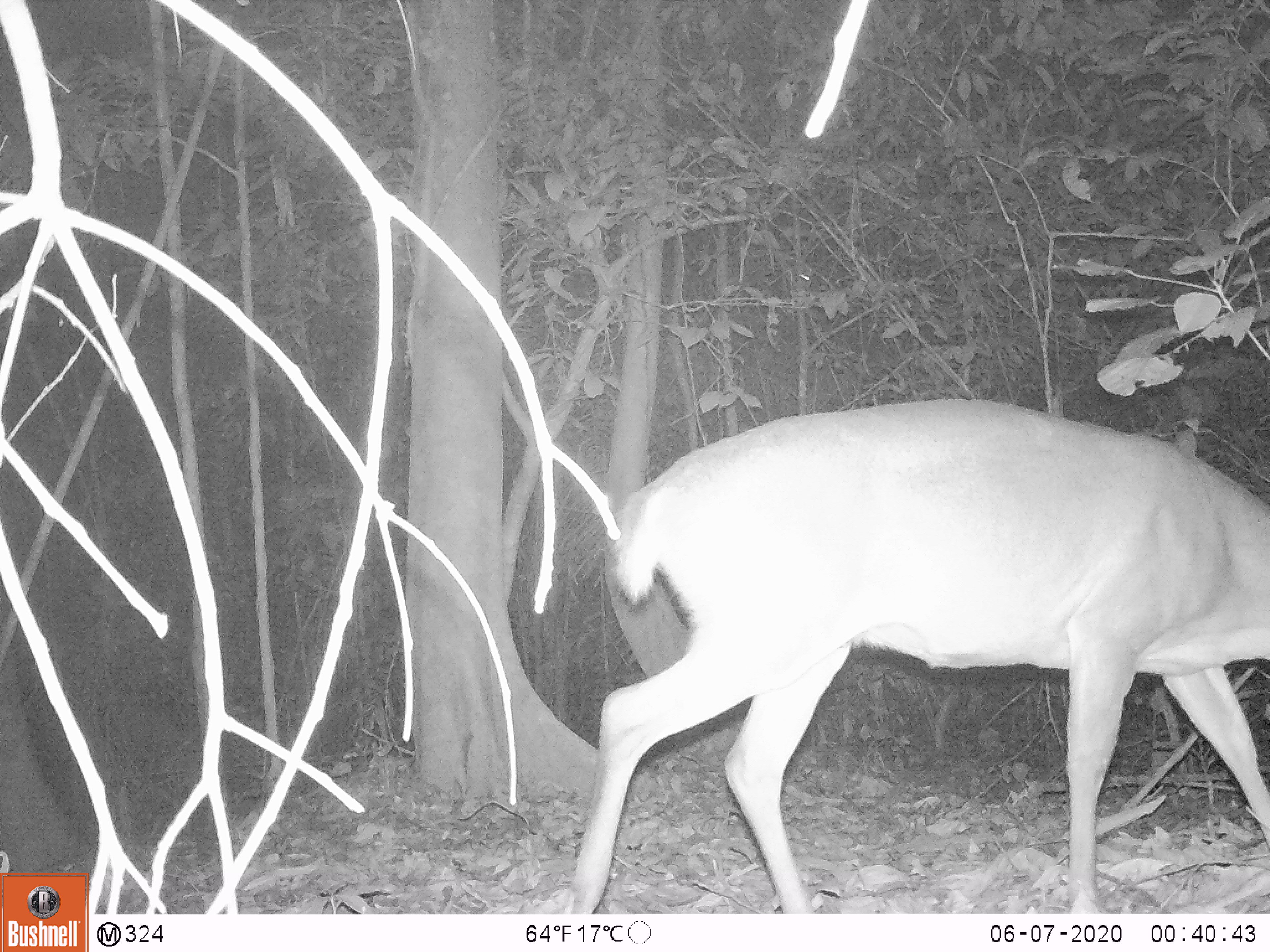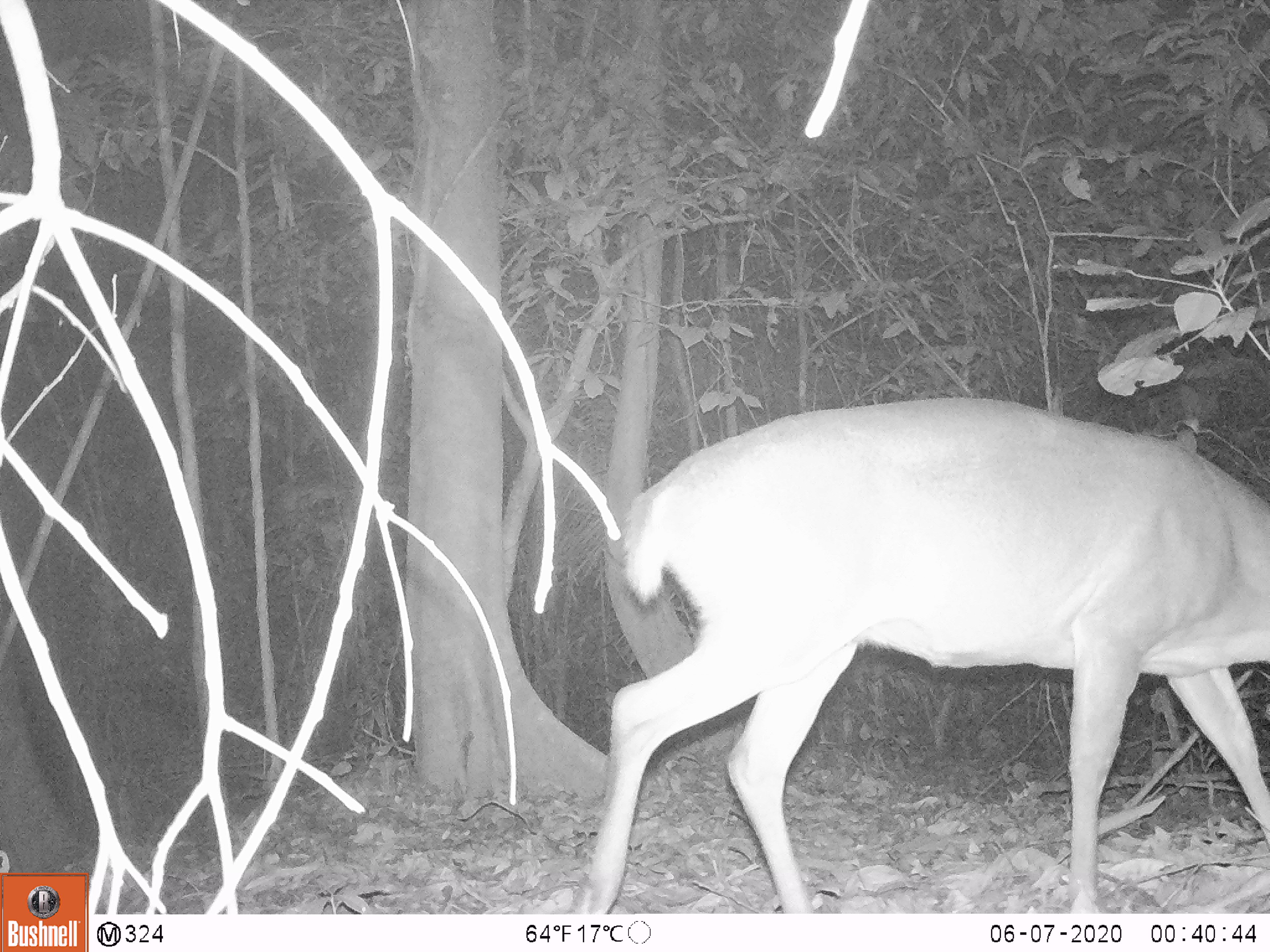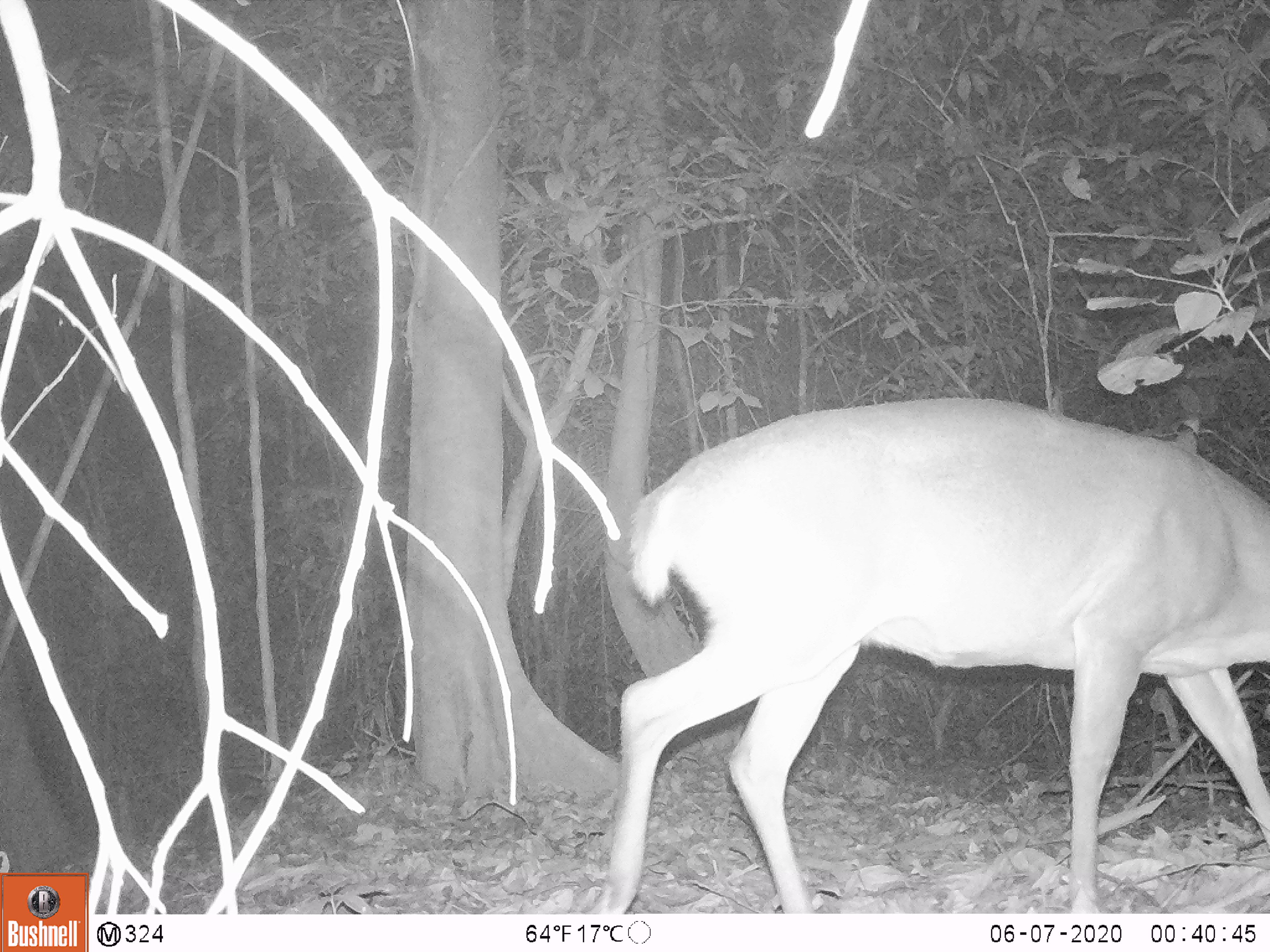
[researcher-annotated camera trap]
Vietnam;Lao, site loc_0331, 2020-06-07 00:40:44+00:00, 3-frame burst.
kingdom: Animalia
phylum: Chordata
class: Mammalia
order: Artiodactyla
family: Cervidae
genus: Muntiacus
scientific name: Muntiacus vuquangensis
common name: large-antlered muntjac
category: large antlered muntjac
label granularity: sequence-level